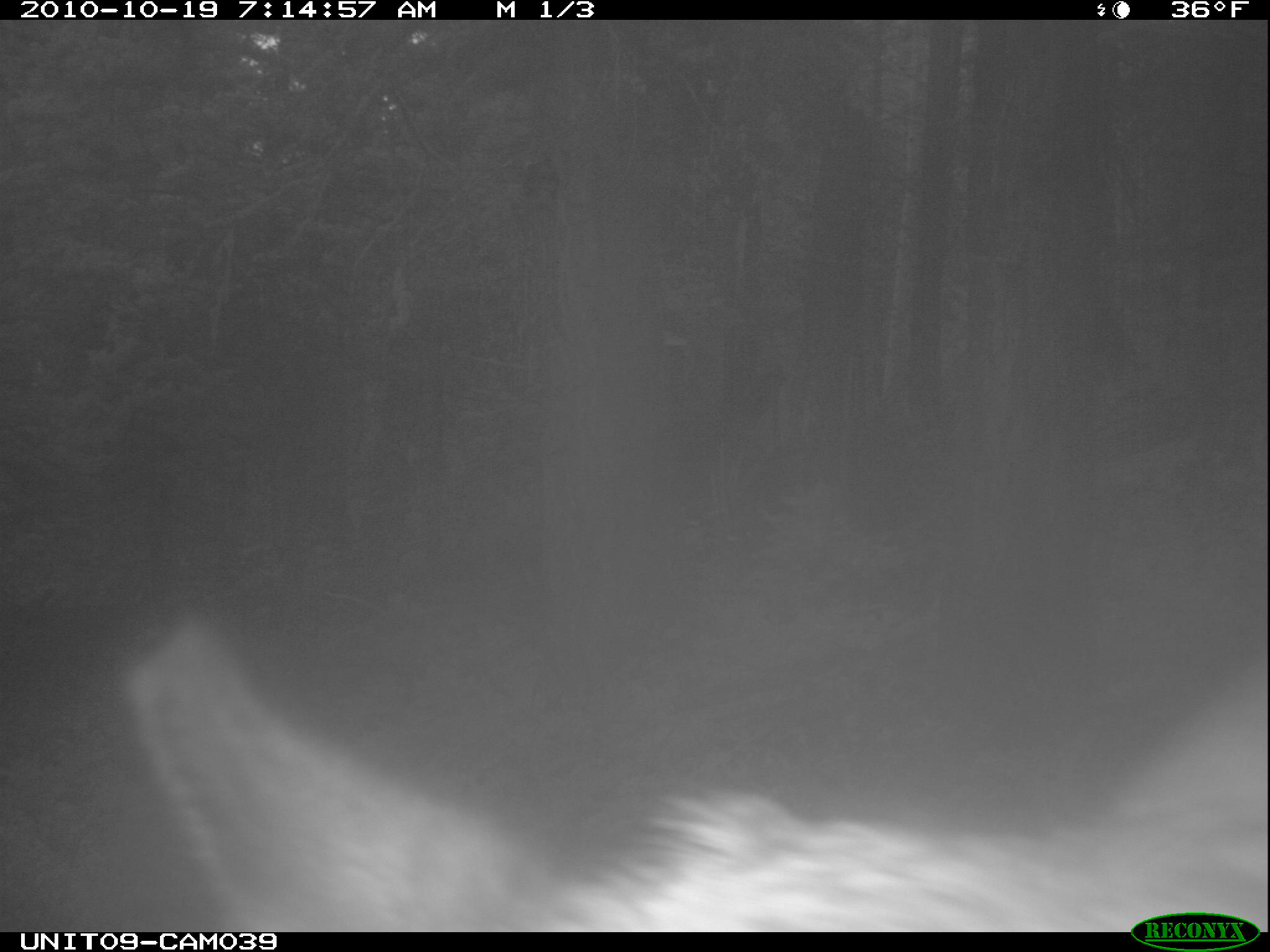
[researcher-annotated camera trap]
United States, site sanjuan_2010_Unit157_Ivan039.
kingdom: Animalia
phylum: Chordata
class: Mammalia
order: Artiodactyla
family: Cervidae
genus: Cervus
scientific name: Cervus elaphus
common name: red deer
Cervus elaphus (red deer).